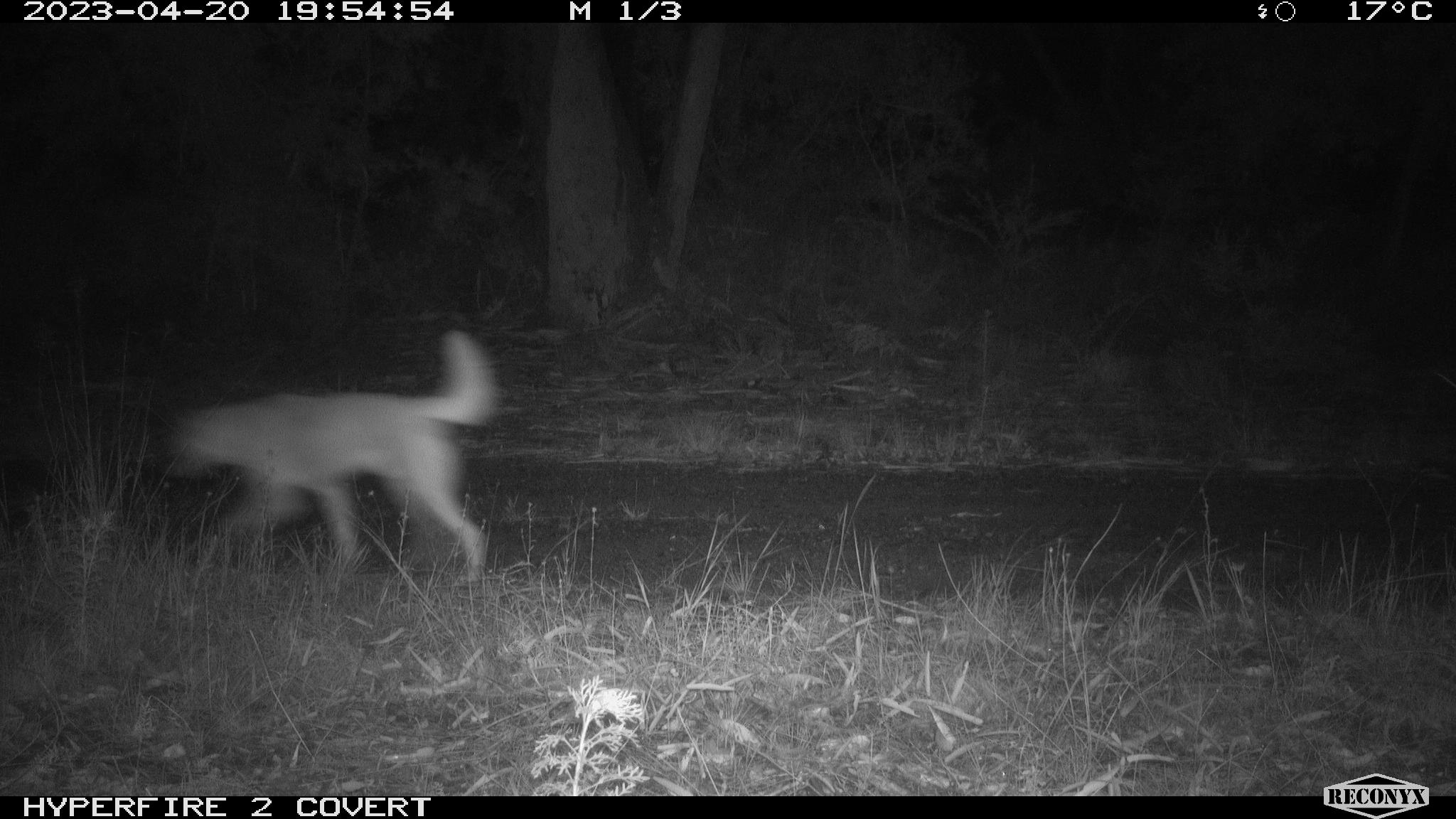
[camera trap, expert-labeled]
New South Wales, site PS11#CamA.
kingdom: Animalia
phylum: Chordata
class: Mammalia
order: Carnivora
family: Canidae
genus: Canis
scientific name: Canis familiaris dingo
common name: dingo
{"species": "dingo (Canis familiaris dingo)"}